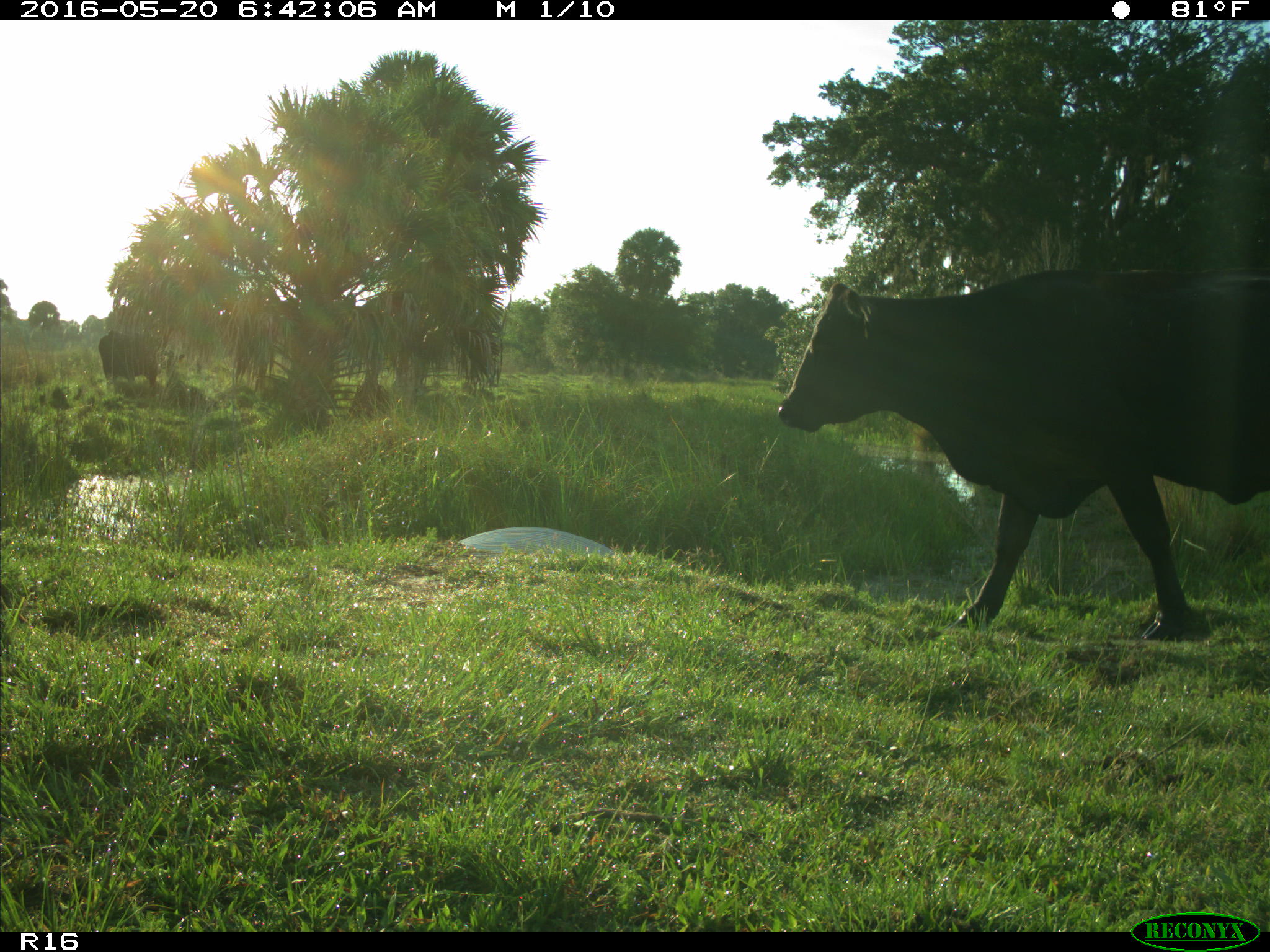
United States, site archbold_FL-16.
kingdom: Animalia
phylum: Chordata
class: Mammalia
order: Artiodactyla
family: Bovidae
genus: Bos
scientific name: Bos taurus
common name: domestic cow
Bos taurus (domestic cow).